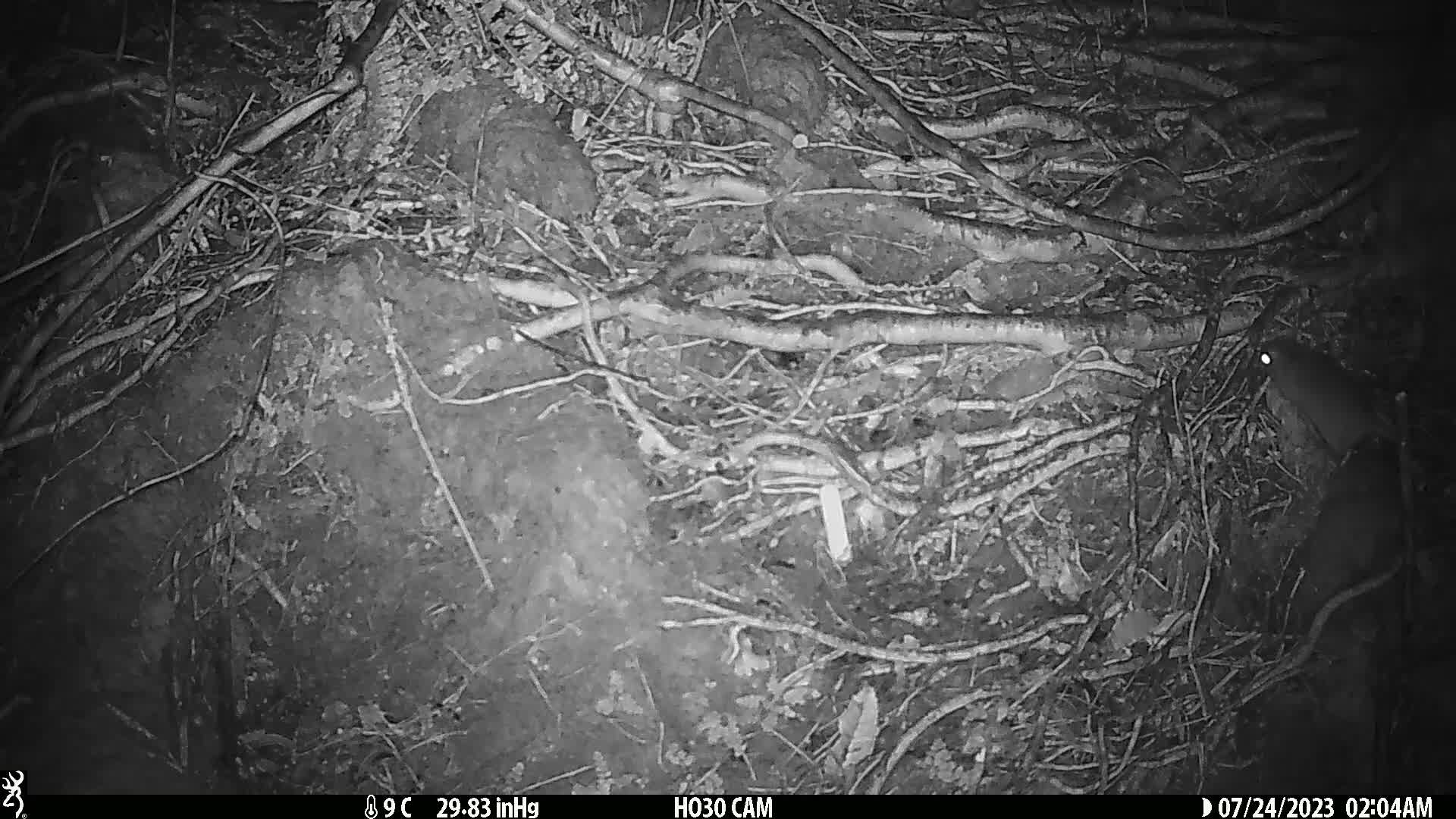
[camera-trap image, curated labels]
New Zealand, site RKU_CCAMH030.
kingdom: Animalia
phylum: Chordata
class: Mammalia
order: Rodentia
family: Muridae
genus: Rattus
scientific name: Rattus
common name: rat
Rat (Rattus).